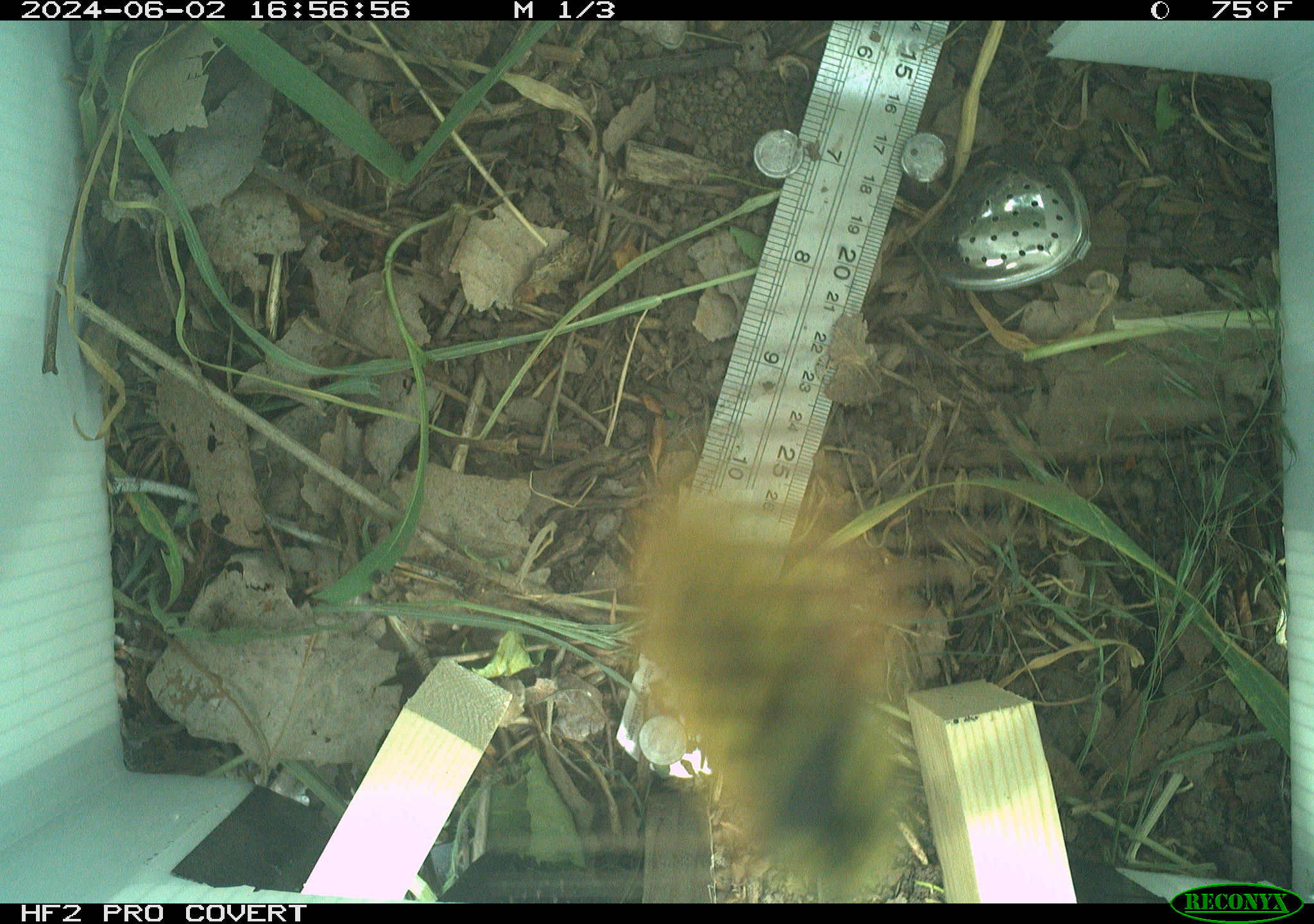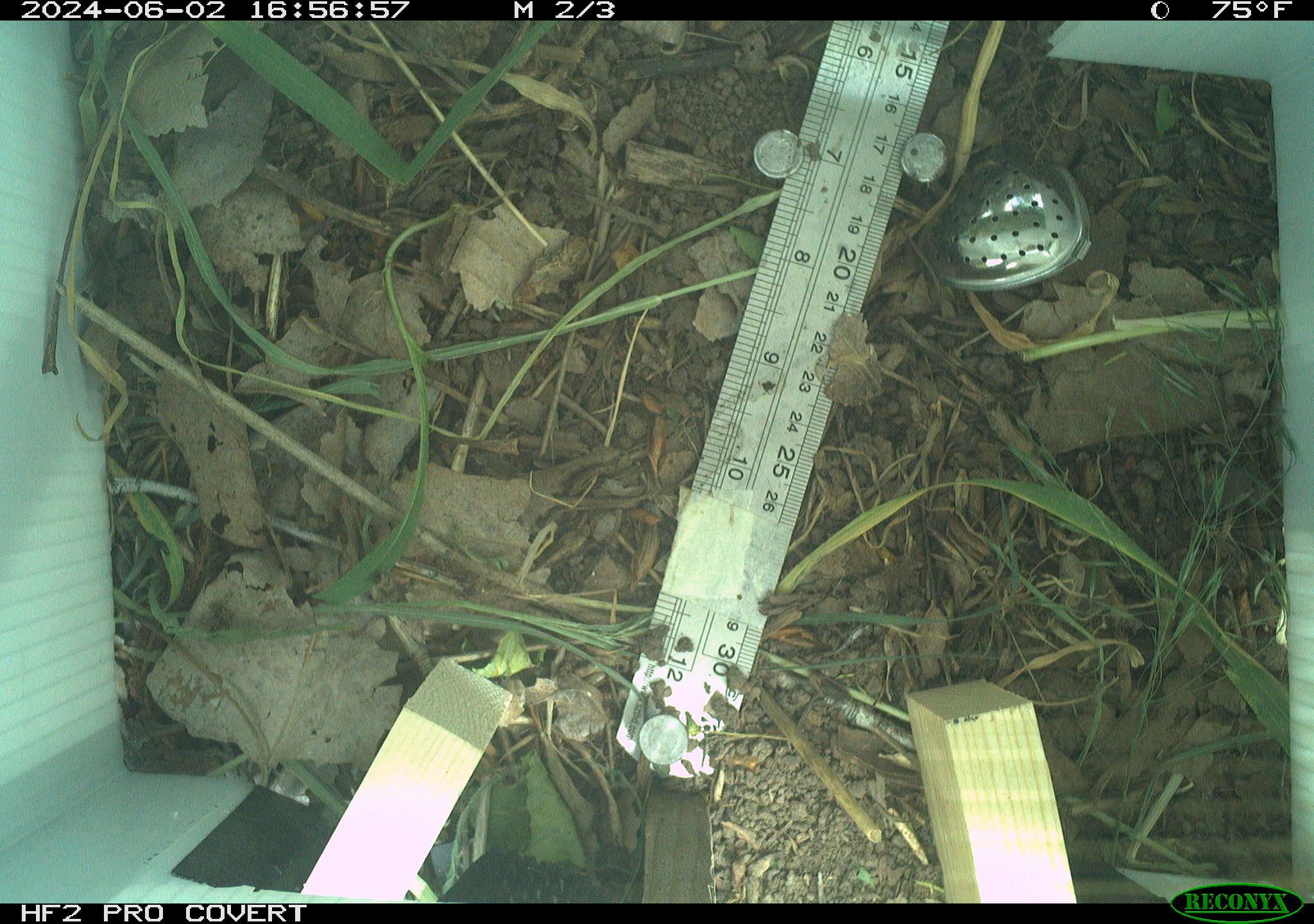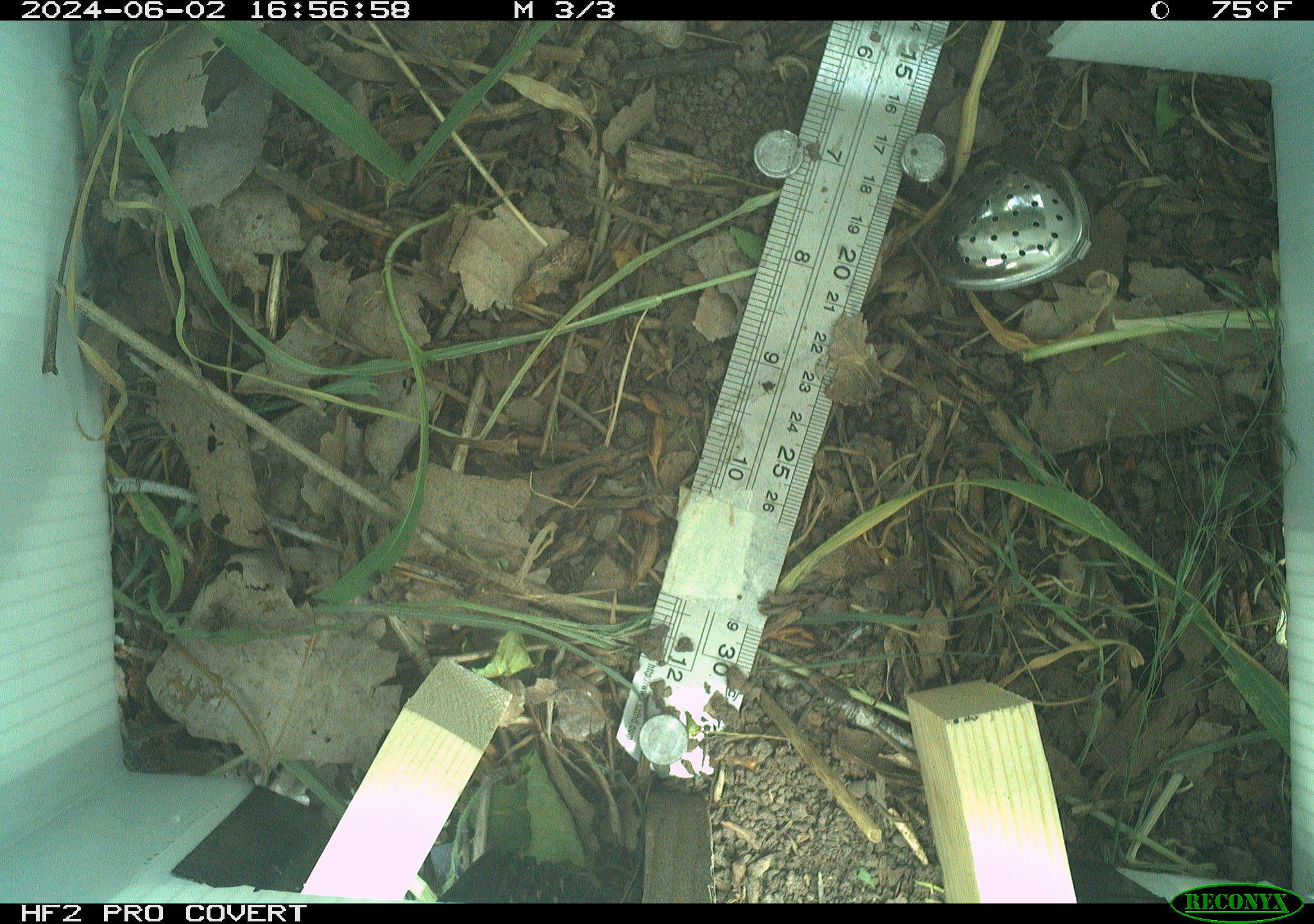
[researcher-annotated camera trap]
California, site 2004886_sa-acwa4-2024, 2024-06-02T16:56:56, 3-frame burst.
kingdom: Animalia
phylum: Arthropoda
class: Insecta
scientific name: Insecta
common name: insect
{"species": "insect (Insecta)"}